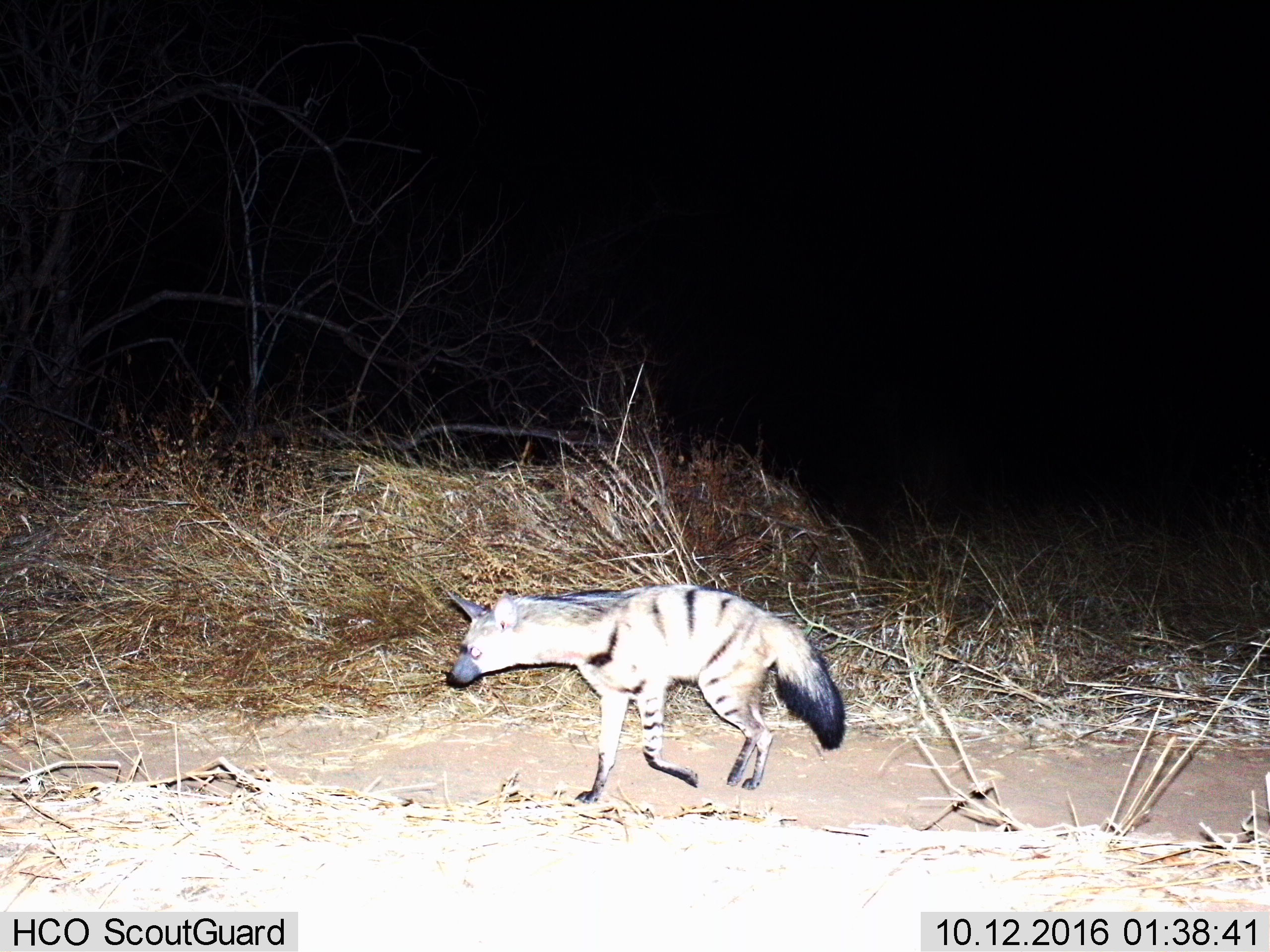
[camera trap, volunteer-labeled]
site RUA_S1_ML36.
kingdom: Animalia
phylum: Chordata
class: Mammalia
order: Carnivora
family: Hyaenidae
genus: Proteles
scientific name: Proteles cristatus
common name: aardwolf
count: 1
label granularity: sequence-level